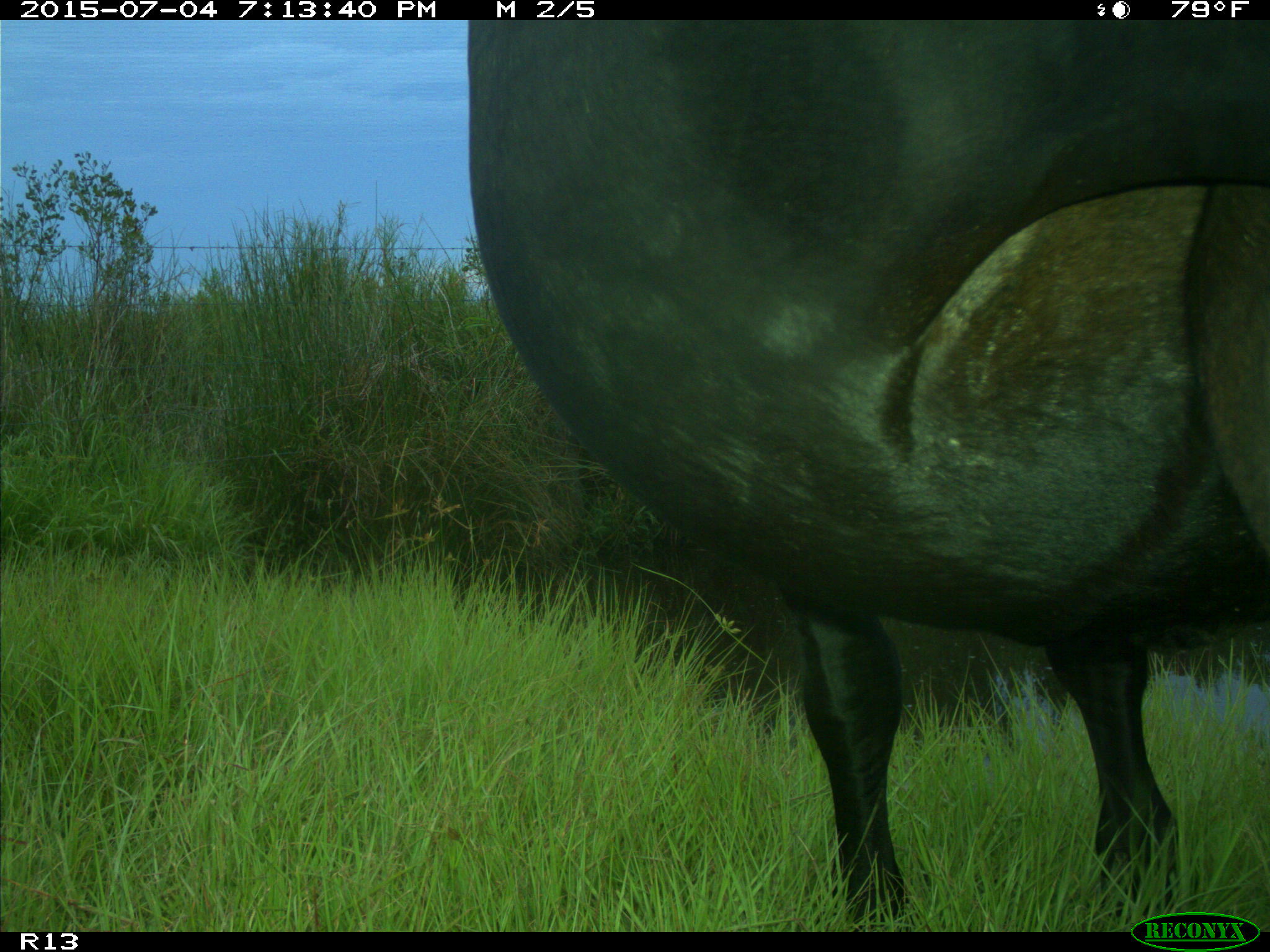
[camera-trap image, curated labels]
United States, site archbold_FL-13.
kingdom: Animalia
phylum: Chordata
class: Mammalia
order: Artiodactyla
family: Bovidae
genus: Bos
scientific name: Bos taurus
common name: domestic cow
Bos taurus (domestic cow).